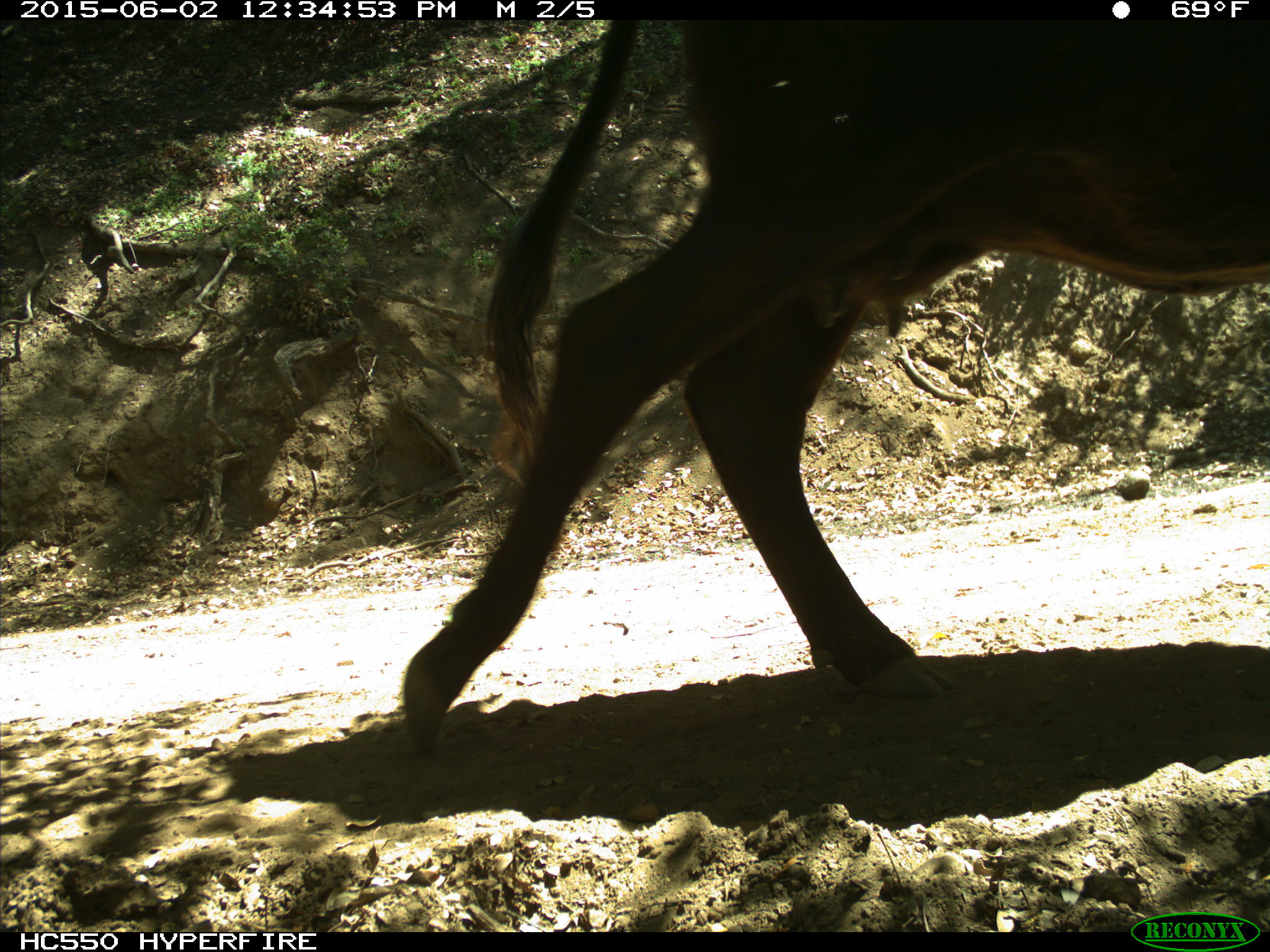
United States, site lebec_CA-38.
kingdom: Animalia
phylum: Chordata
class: Mammalia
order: Artiodactyla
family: Bovidae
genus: Bos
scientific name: Bos taurus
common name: domestic cow